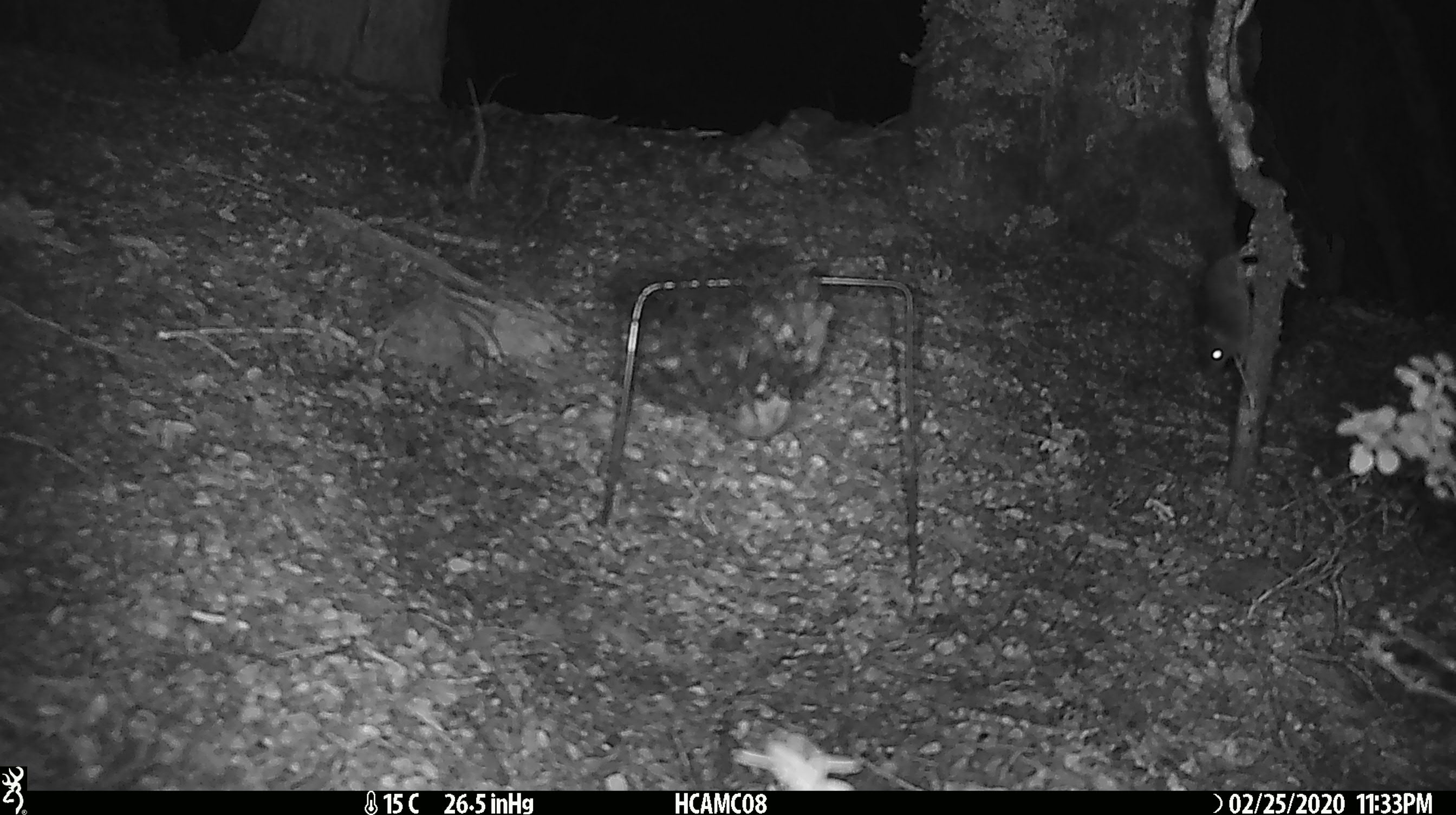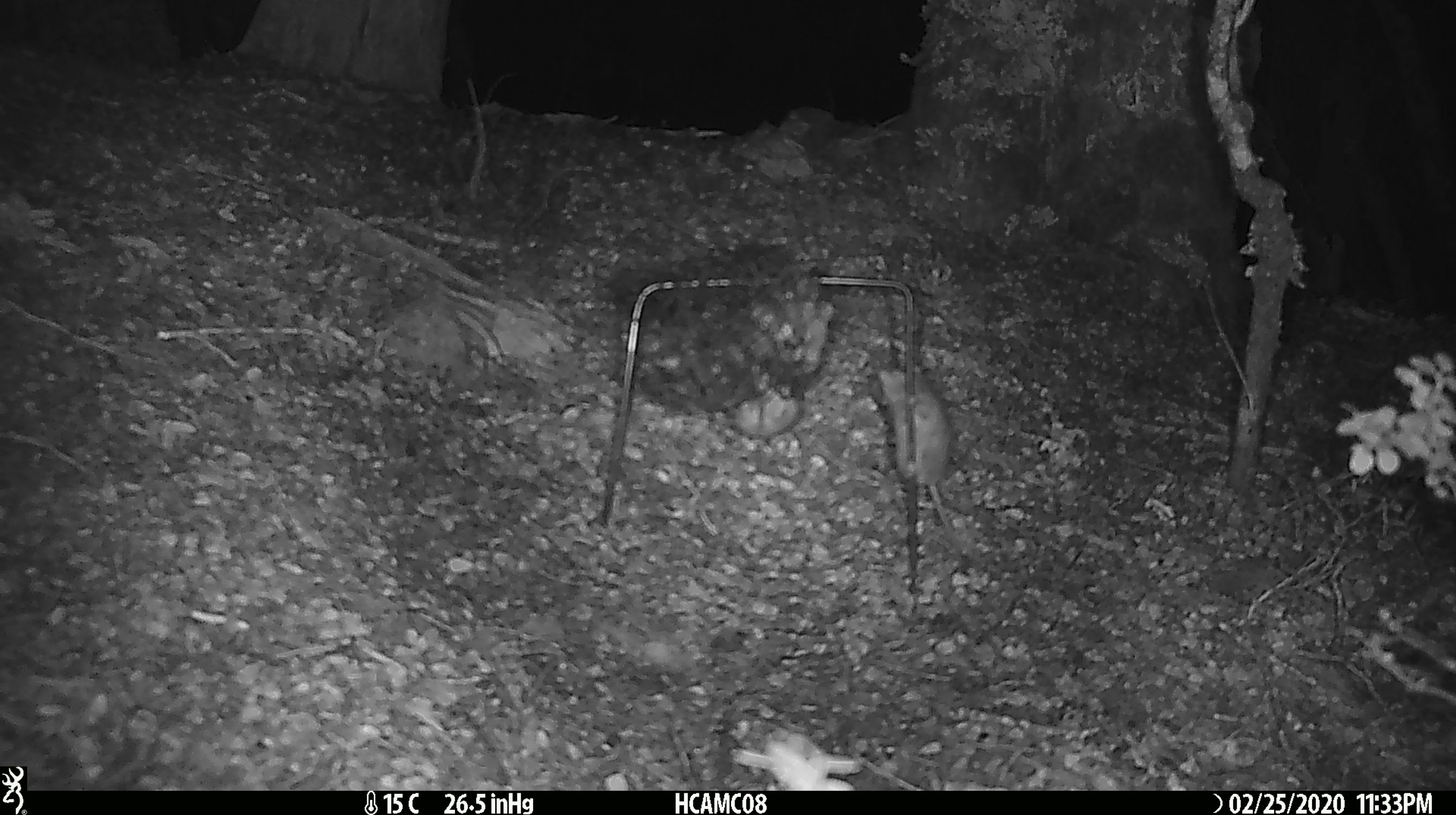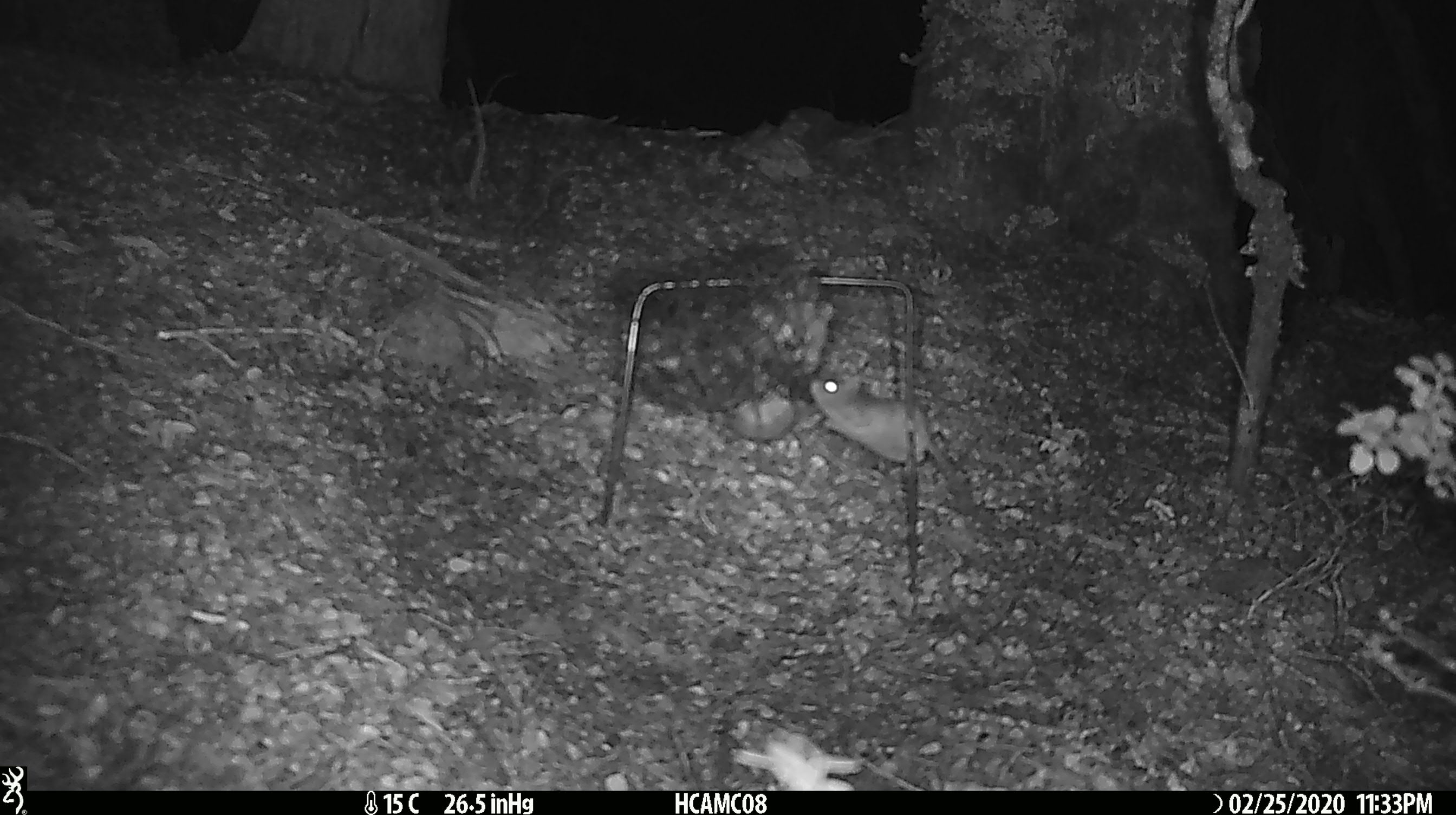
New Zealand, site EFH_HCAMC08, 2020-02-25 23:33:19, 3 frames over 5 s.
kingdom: Animalia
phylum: Chordata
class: Mammalia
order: Rodentia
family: Muridae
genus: Mus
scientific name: Mus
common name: mouse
Mouse (Mus).